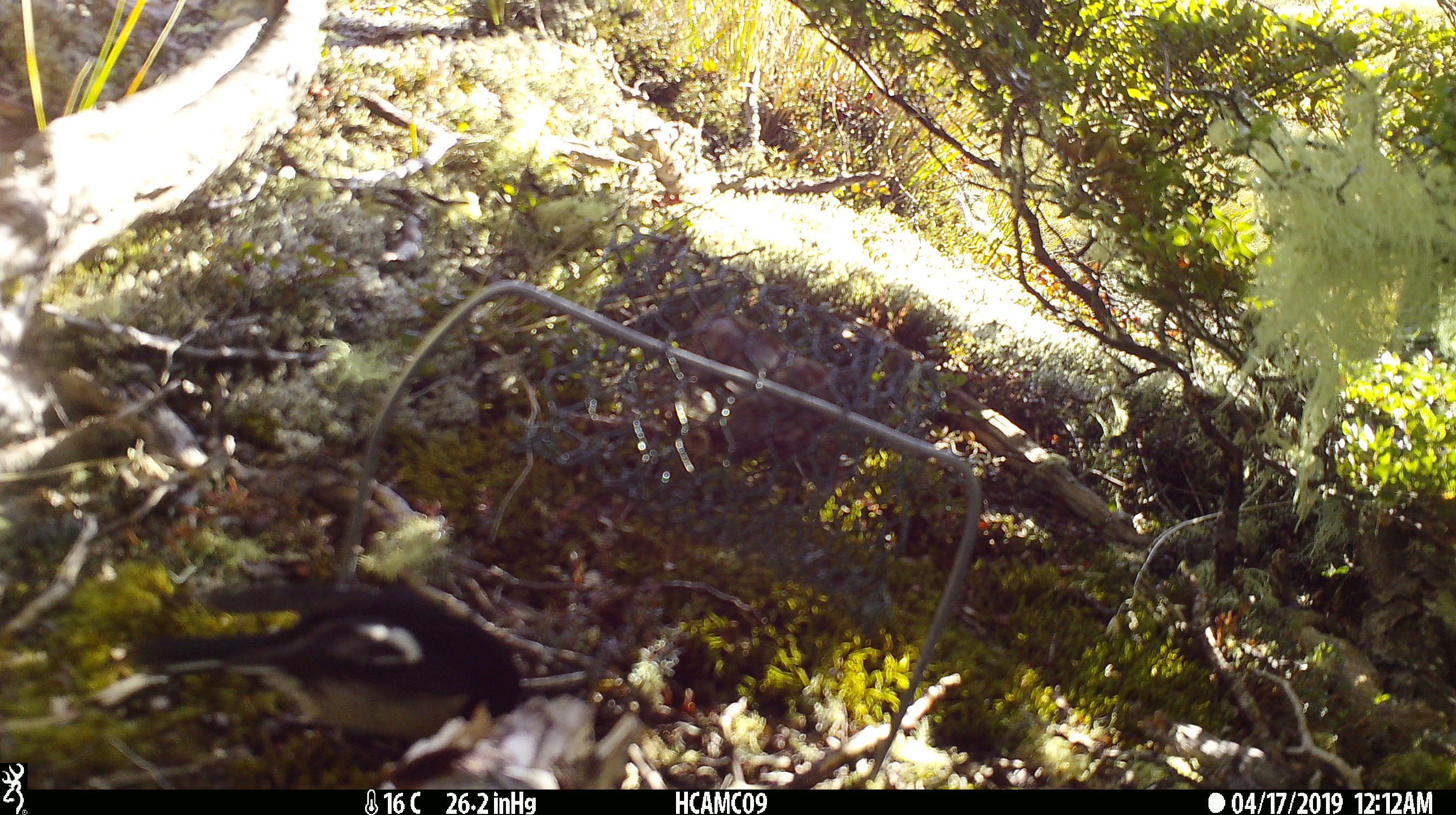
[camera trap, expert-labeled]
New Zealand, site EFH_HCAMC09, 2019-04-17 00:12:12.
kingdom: Animalia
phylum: Chordata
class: Aves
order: Passeriformes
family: Petroicidae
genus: Petroica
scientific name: Petroica macrocephala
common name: tomtit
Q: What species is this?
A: Tomtit (Petroica macrocephala).